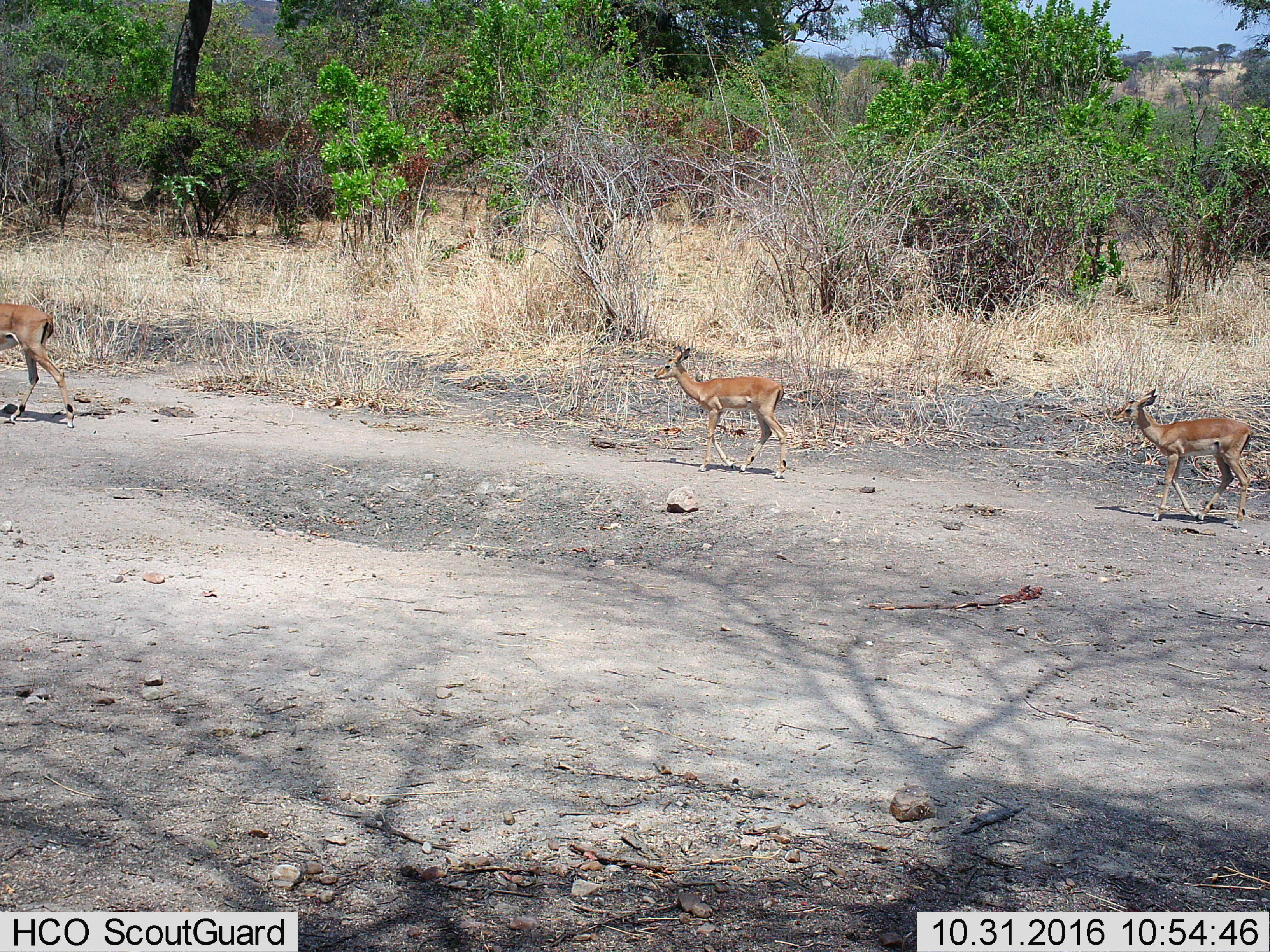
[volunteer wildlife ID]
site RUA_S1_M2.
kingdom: Animalia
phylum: Chordata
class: Mammalia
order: Artiodactyla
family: Bovidae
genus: Aepyceros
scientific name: Aepyceros melampus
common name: impala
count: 3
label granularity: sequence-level